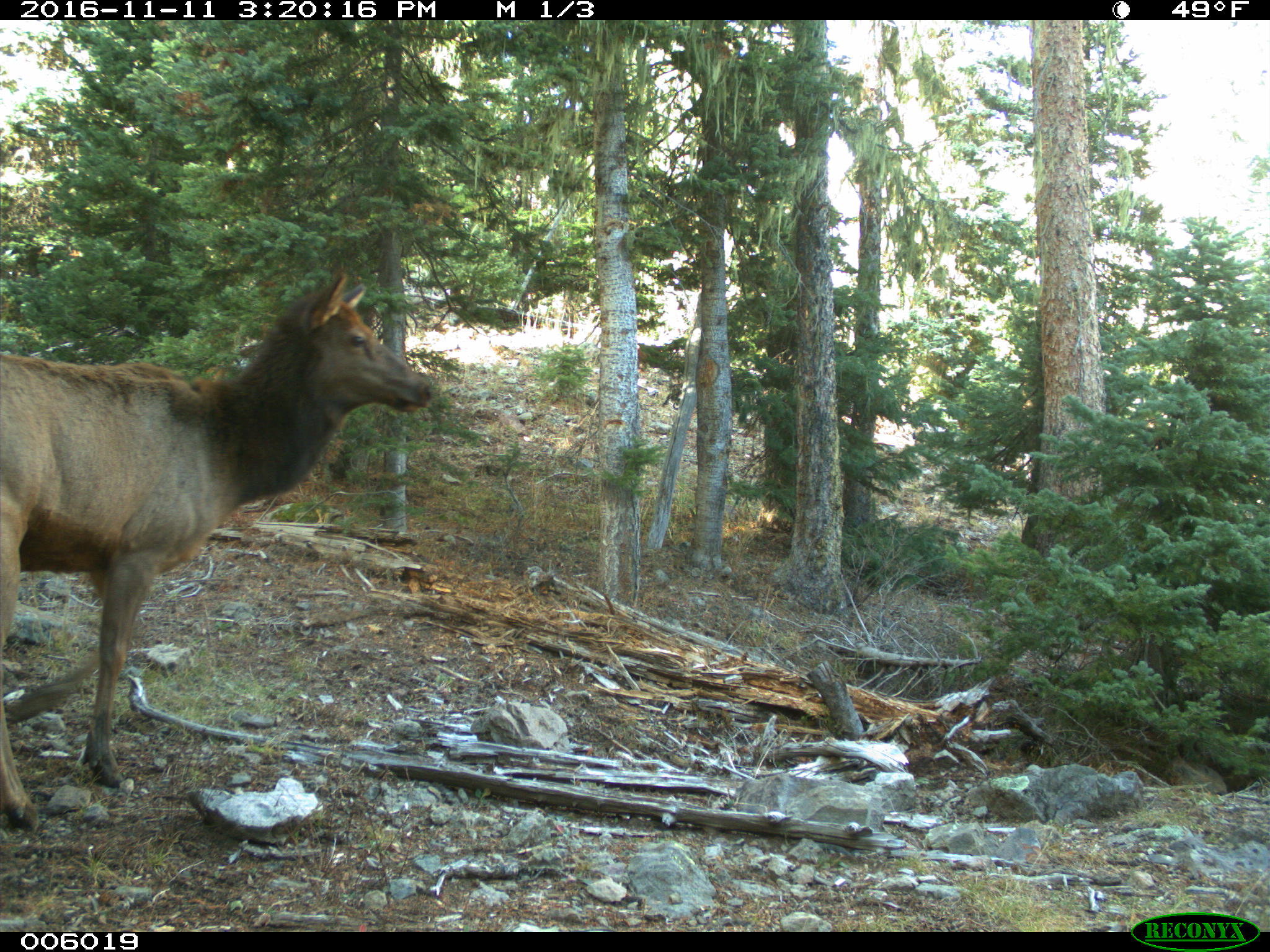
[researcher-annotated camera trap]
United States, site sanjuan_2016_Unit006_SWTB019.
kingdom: Animalia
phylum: Chordata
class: Mammalia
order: Artiodactyla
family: Cervidae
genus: Cervus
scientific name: Cervus elaphus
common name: red deer